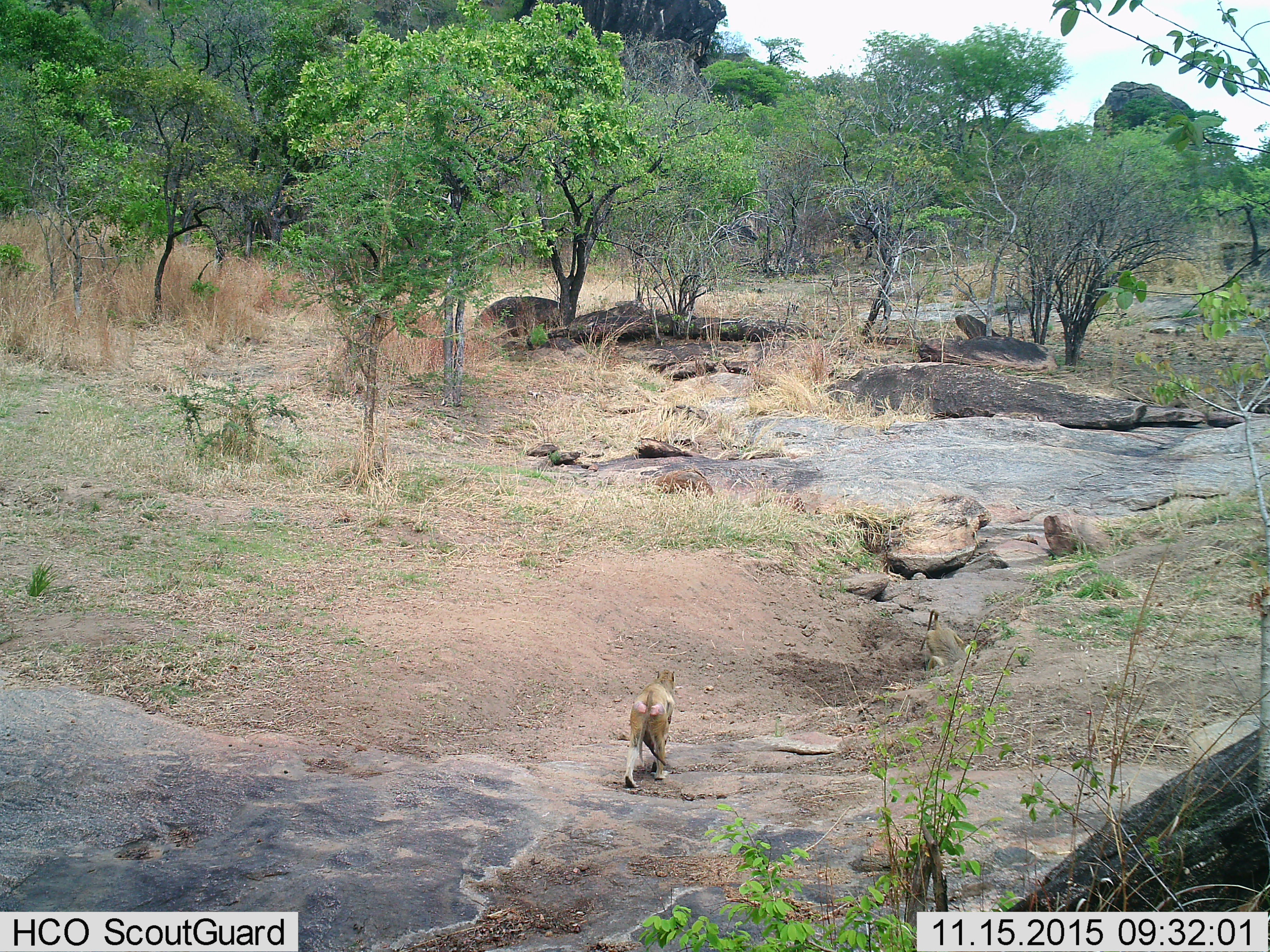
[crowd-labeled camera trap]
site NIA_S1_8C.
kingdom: Animalia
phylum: Chordata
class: Mammalia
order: Primates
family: Cercopithecidae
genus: Papio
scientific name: Papio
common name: baboon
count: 2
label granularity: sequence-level